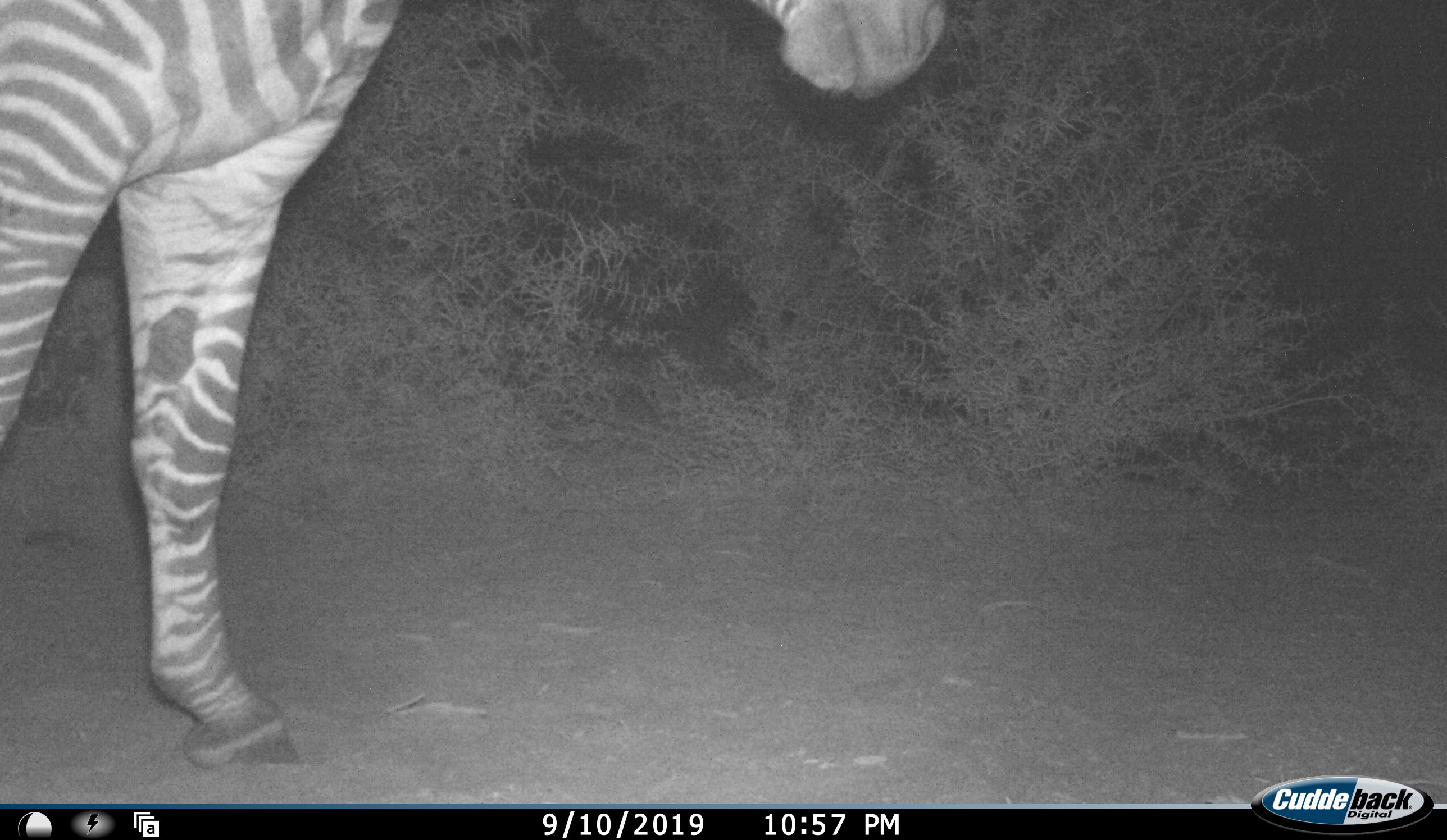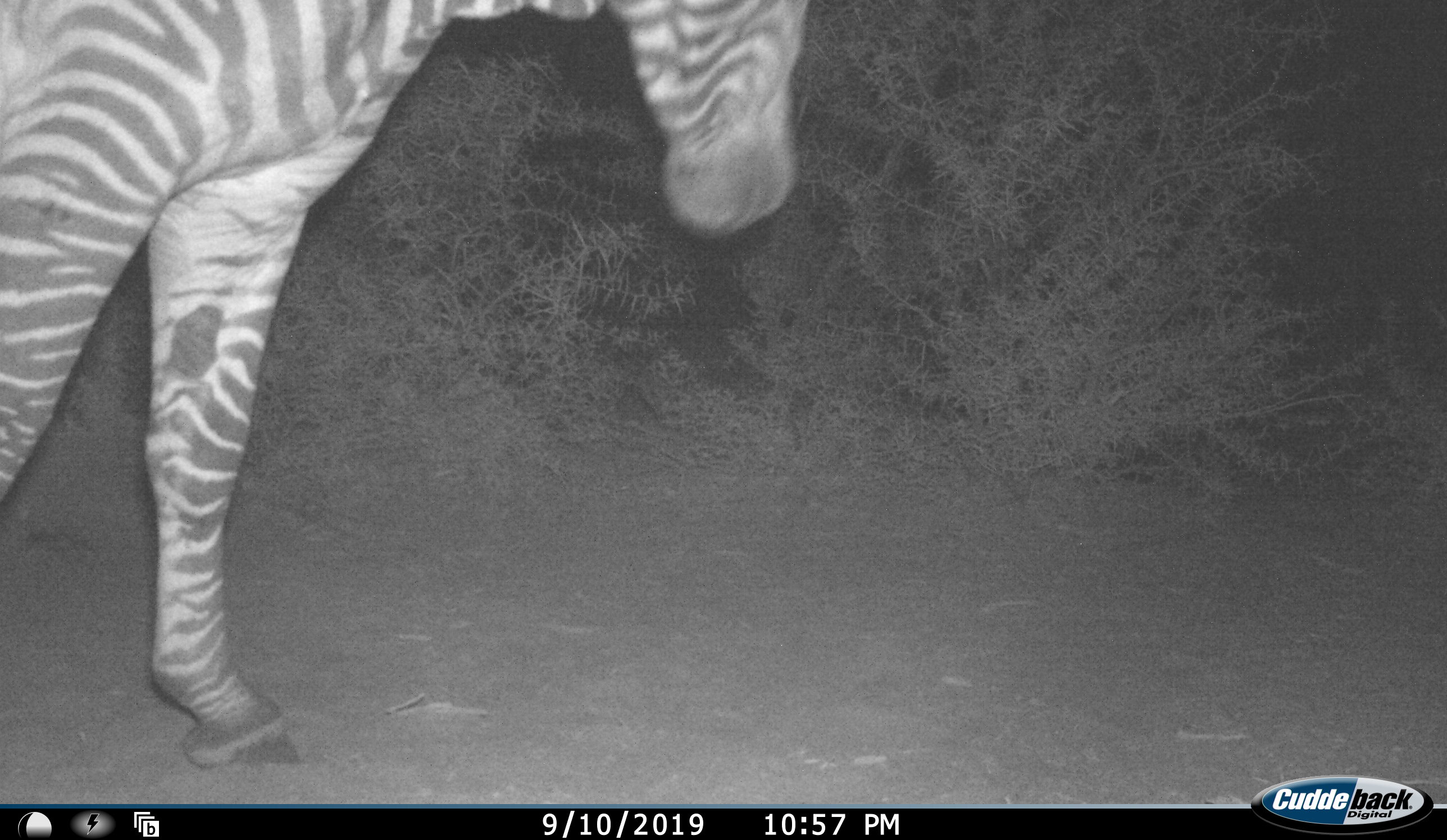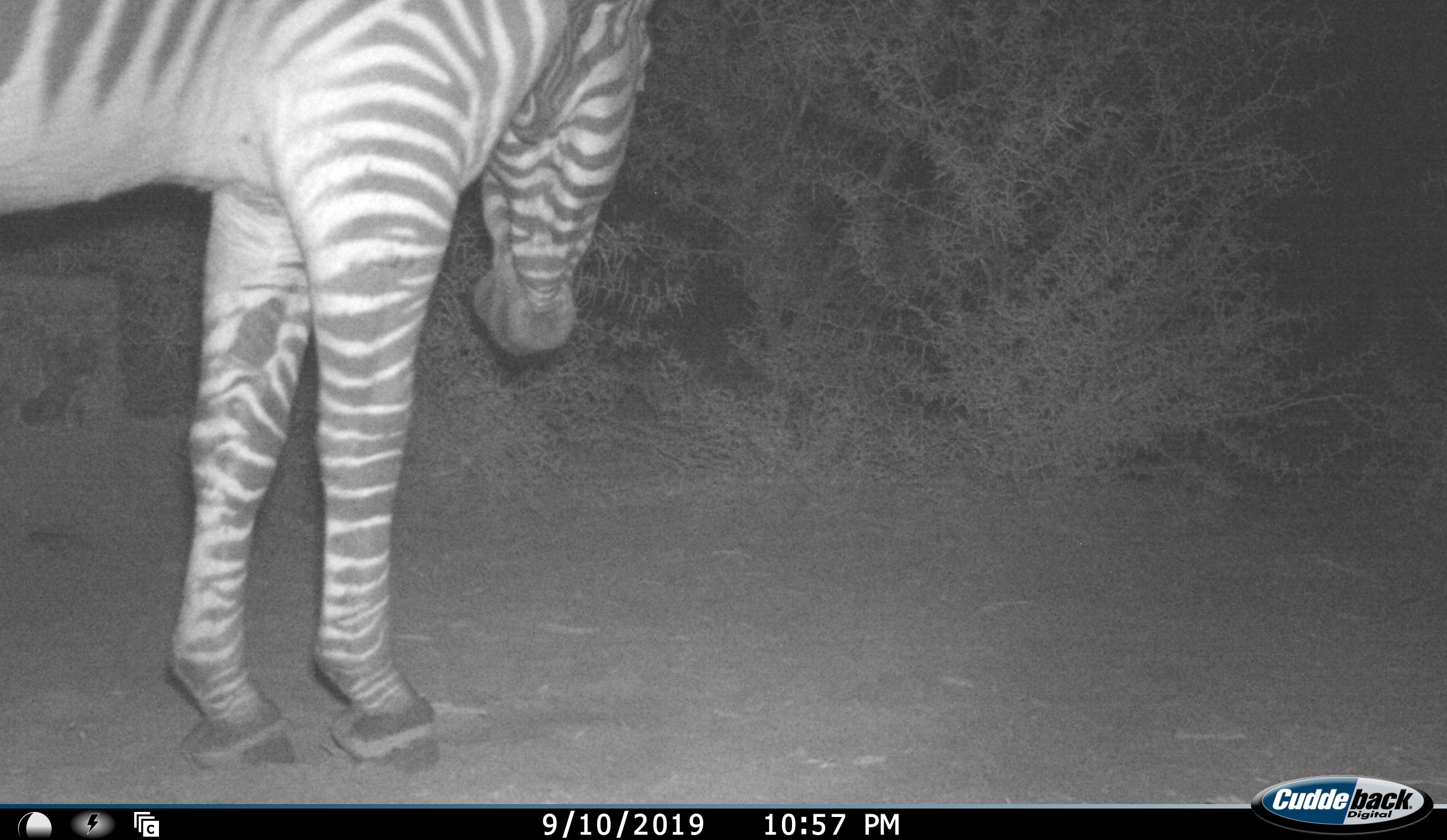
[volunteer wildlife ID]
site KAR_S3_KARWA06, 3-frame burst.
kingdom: Animalia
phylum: Chordata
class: Mammalia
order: Perissodactyla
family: Equidae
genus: Equus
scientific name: Equus zebra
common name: mountain zebra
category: zebramountain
Zebramountain (mountain zebra) (Equus zebra), count 1. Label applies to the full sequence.